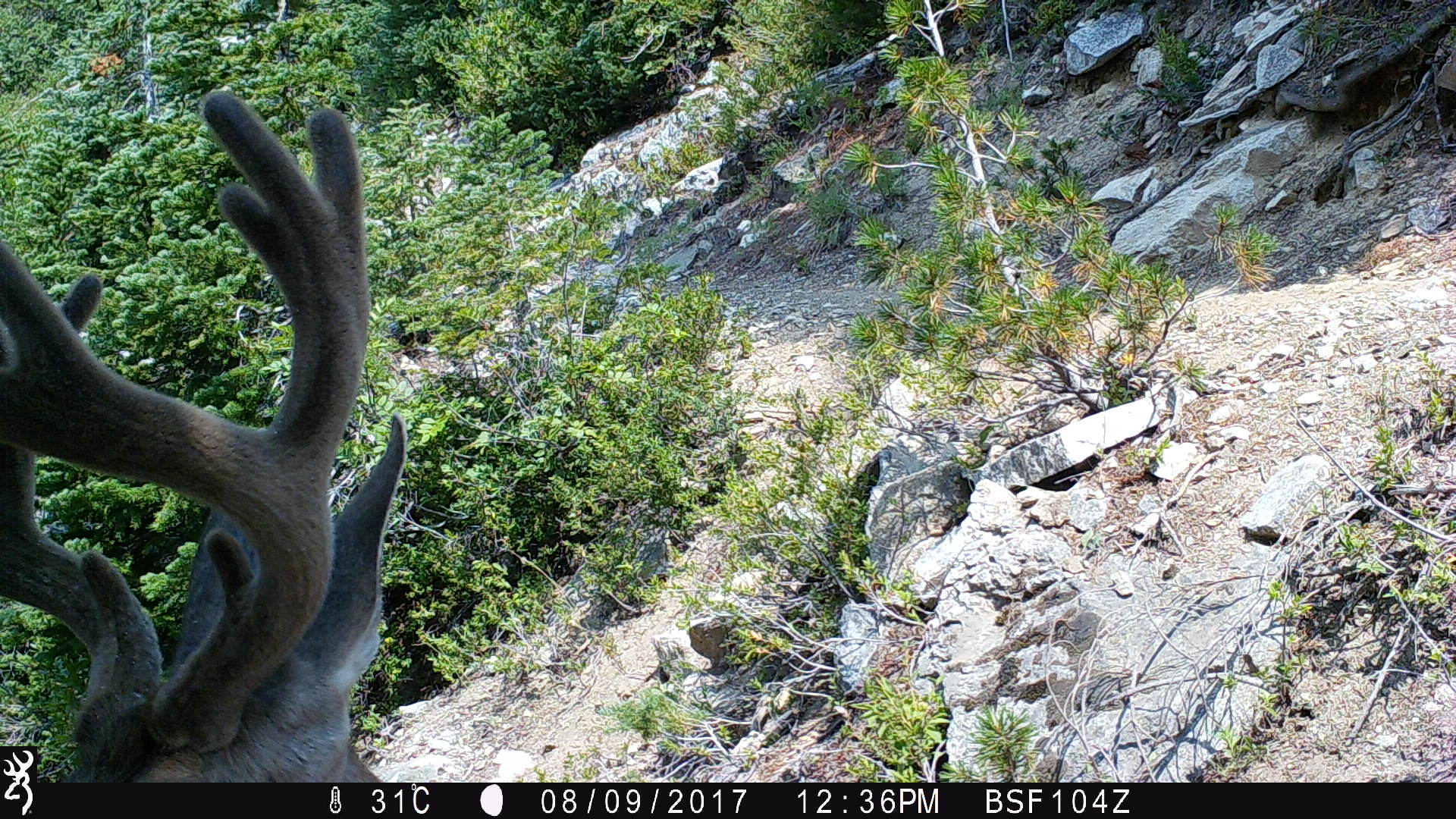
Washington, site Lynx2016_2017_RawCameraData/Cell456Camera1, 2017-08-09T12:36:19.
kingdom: Animalia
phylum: Chordata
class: Mammalia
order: Artiodactyla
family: Cervidae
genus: Odocoileus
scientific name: Odocoileus hemionus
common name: mule deer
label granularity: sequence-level